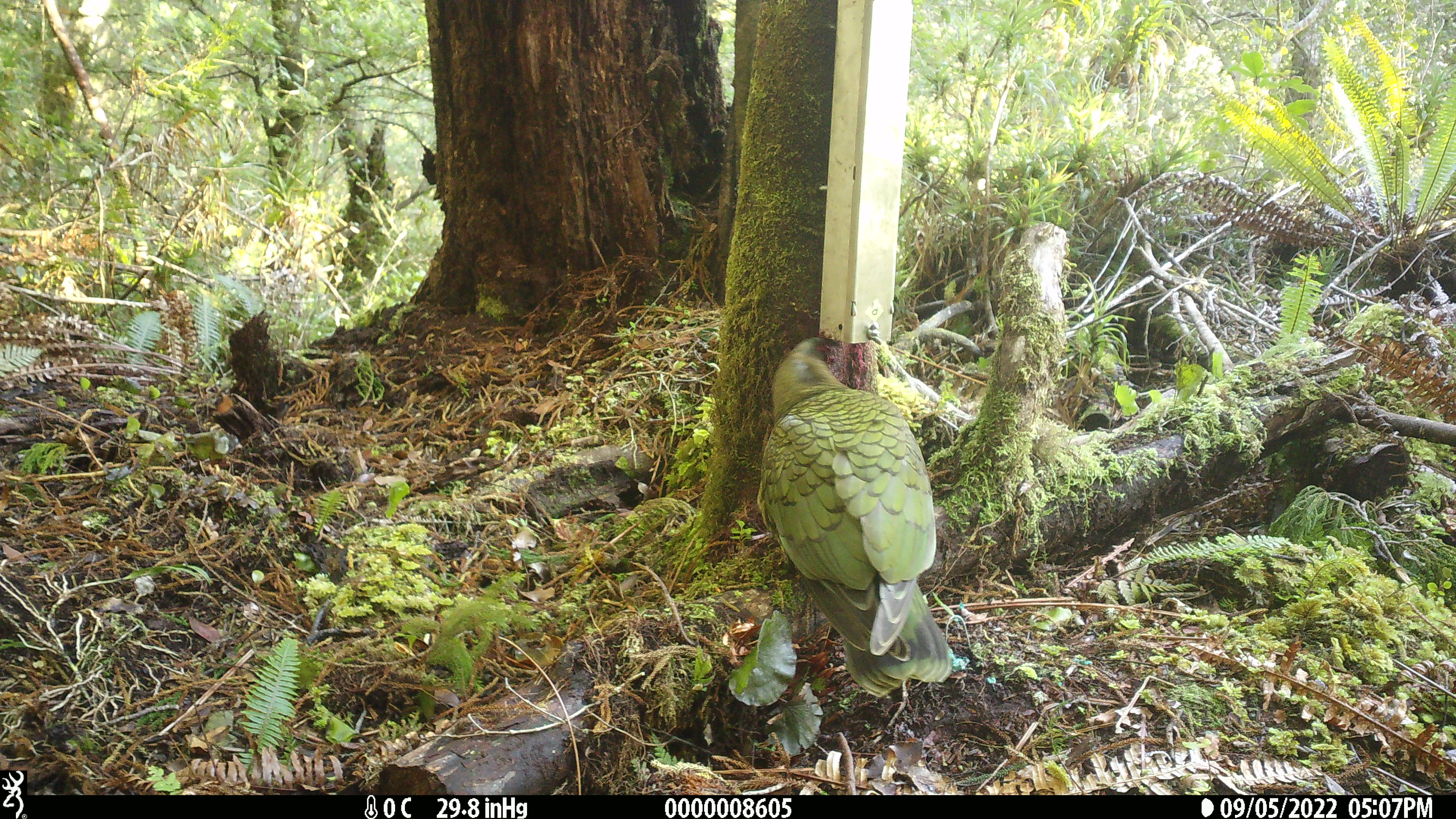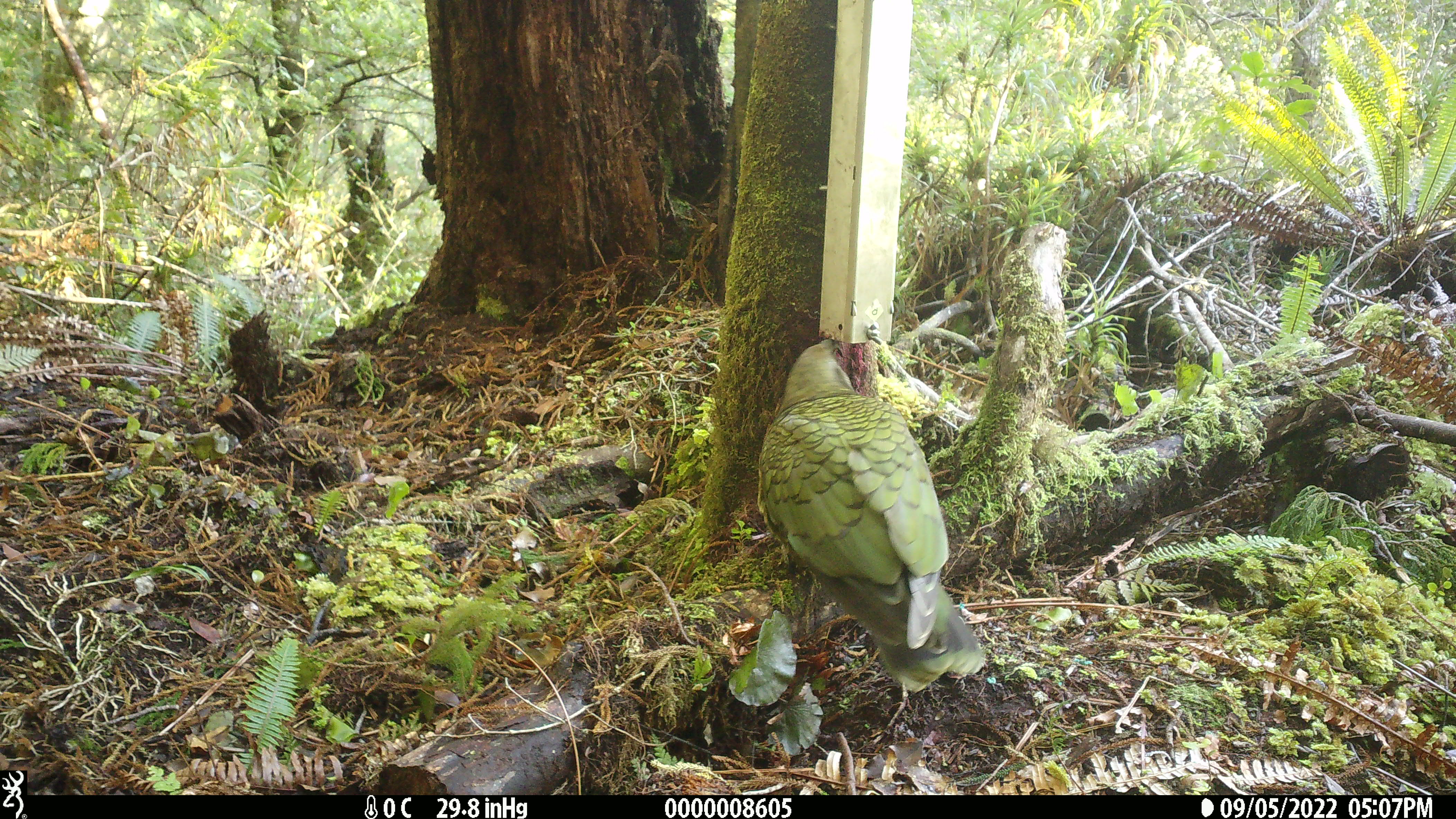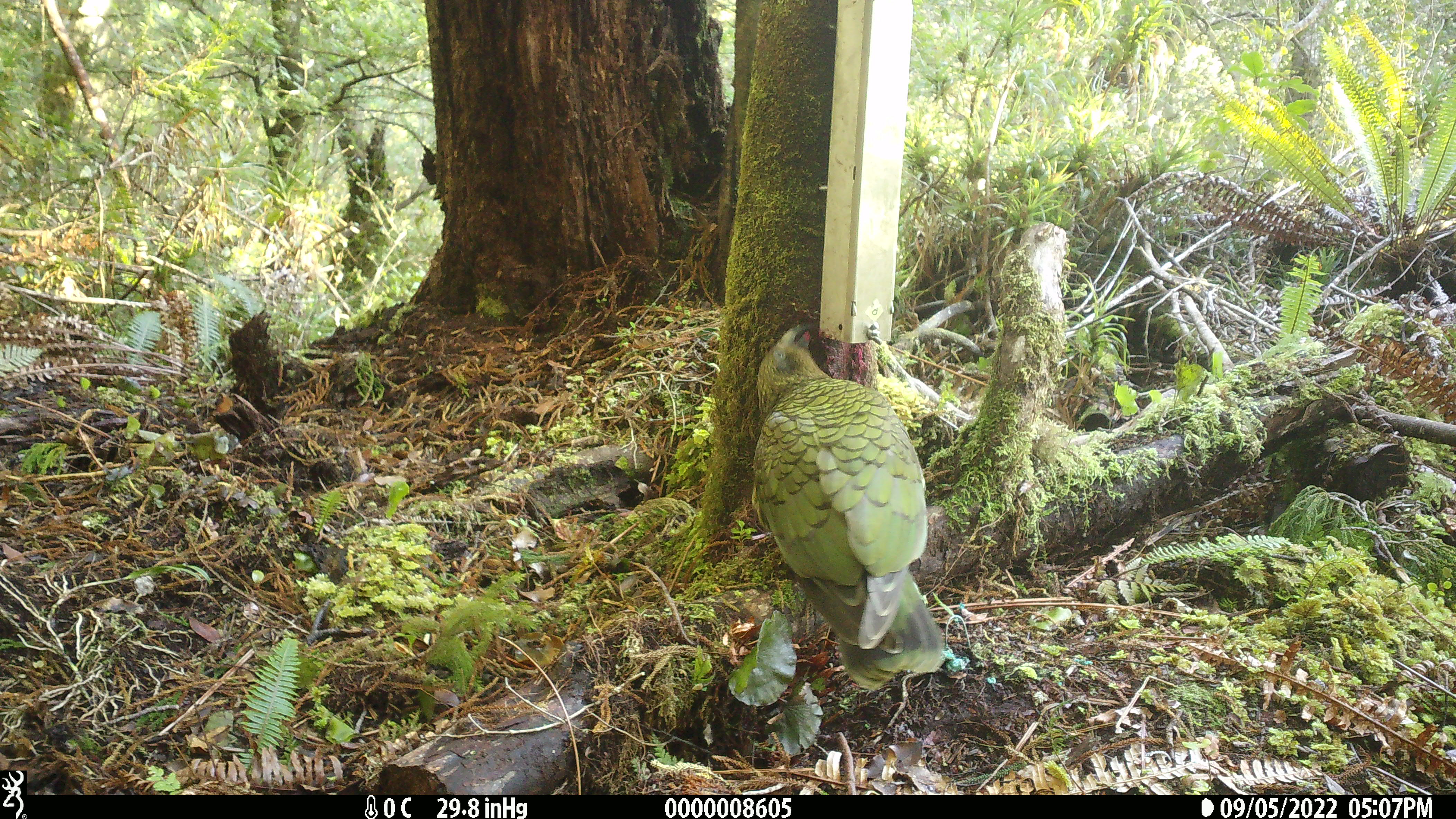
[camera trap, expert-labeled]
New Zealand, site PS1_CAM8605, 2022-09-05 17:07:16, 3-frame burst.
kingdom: Animalia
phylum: Chordata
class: Aves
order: Psittaciformes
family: Strigopidae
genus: Nestor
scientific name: Nestor notabilis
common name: kea